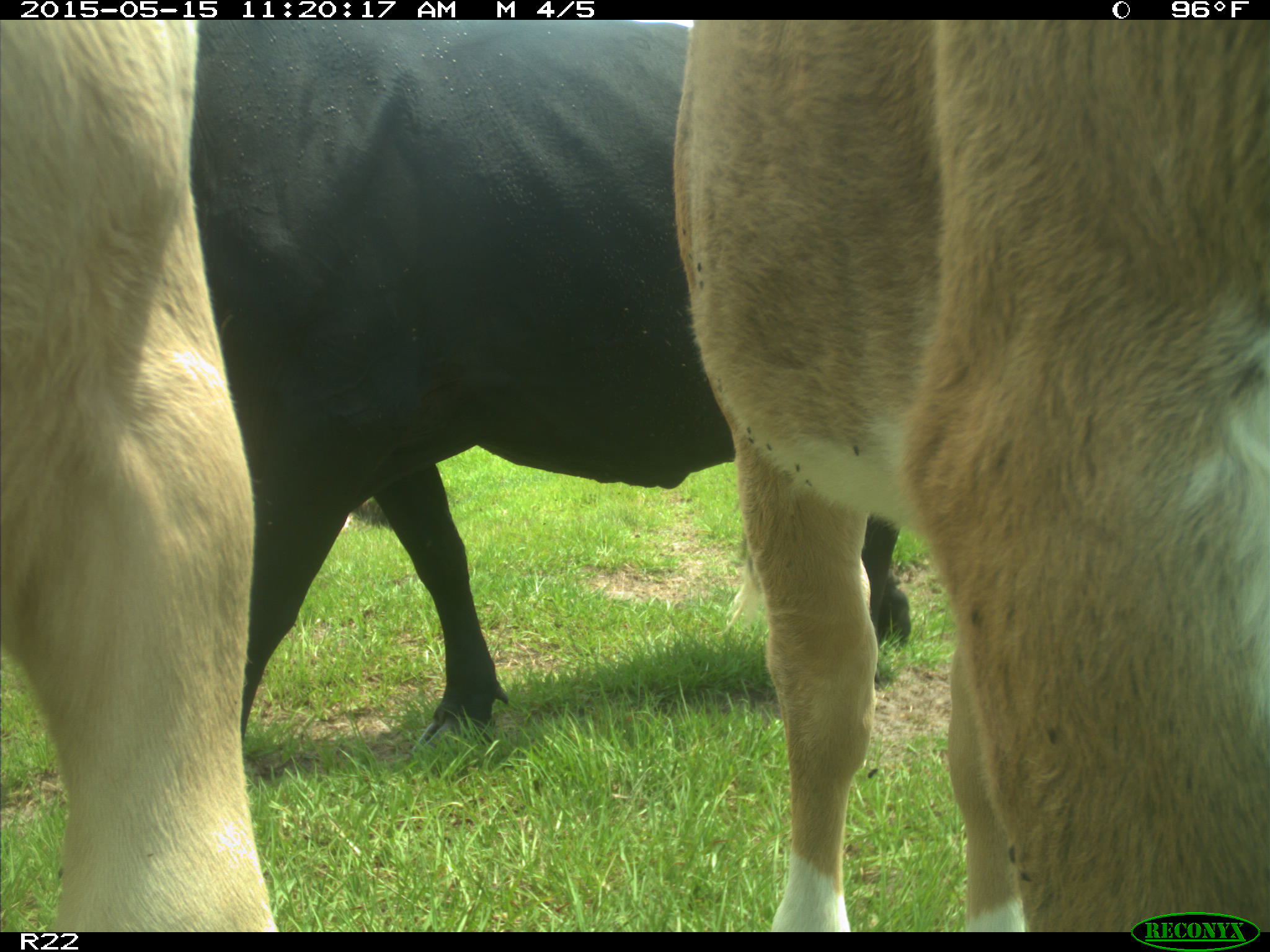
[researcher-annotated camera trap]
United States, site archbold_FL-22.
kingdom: Animalia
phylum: Chordata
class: Mammalia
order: Artiodactyla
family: Bovidae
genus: Bos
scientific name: Bos taurus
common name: domestic cow